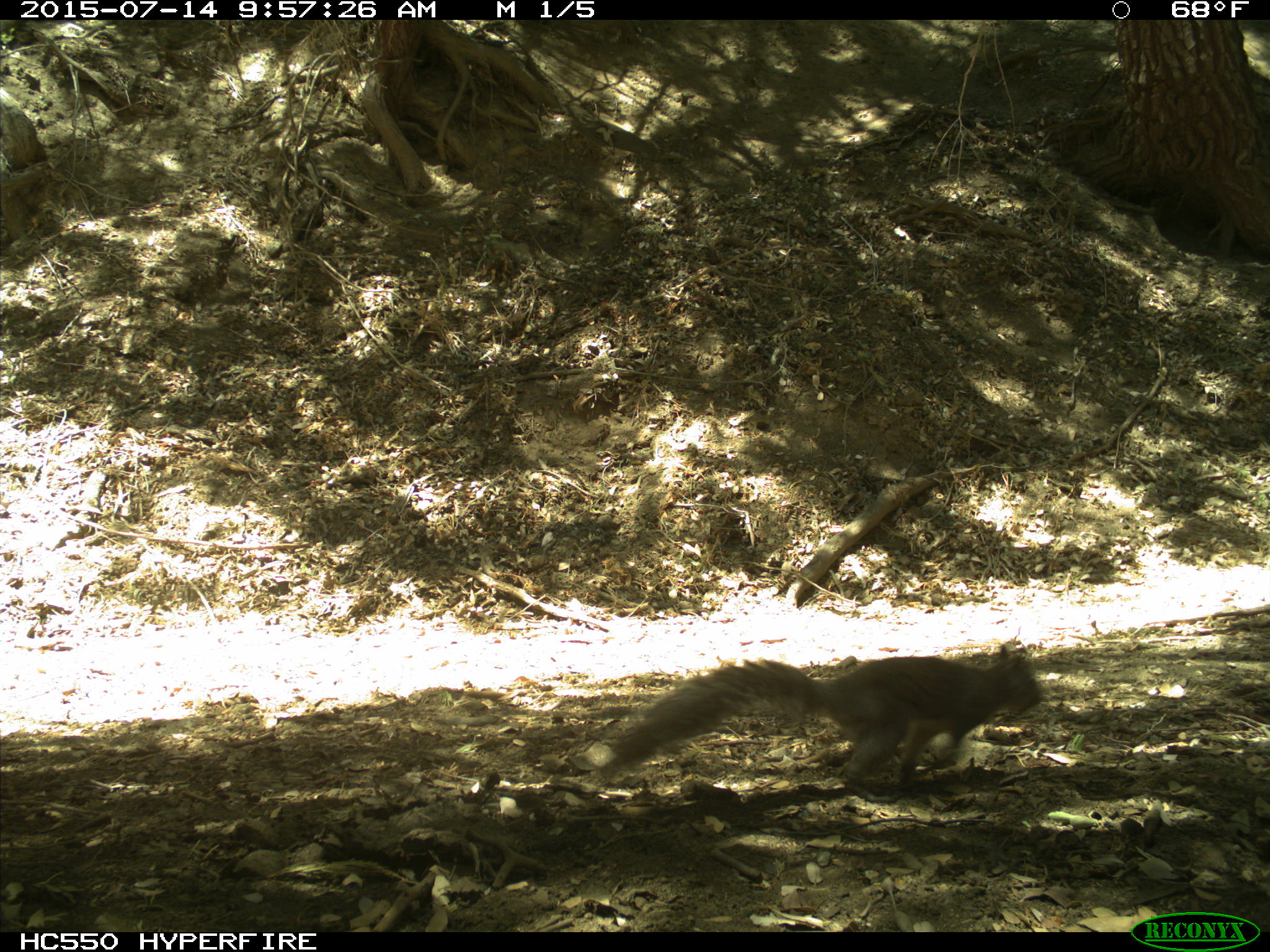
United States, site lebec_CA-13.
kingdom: Animalia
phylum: Chordata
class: Mammalia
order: Rodentia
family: Sciuridae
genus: Sciurus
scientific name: Sciurus carolinensis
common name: eastern gray squirrel